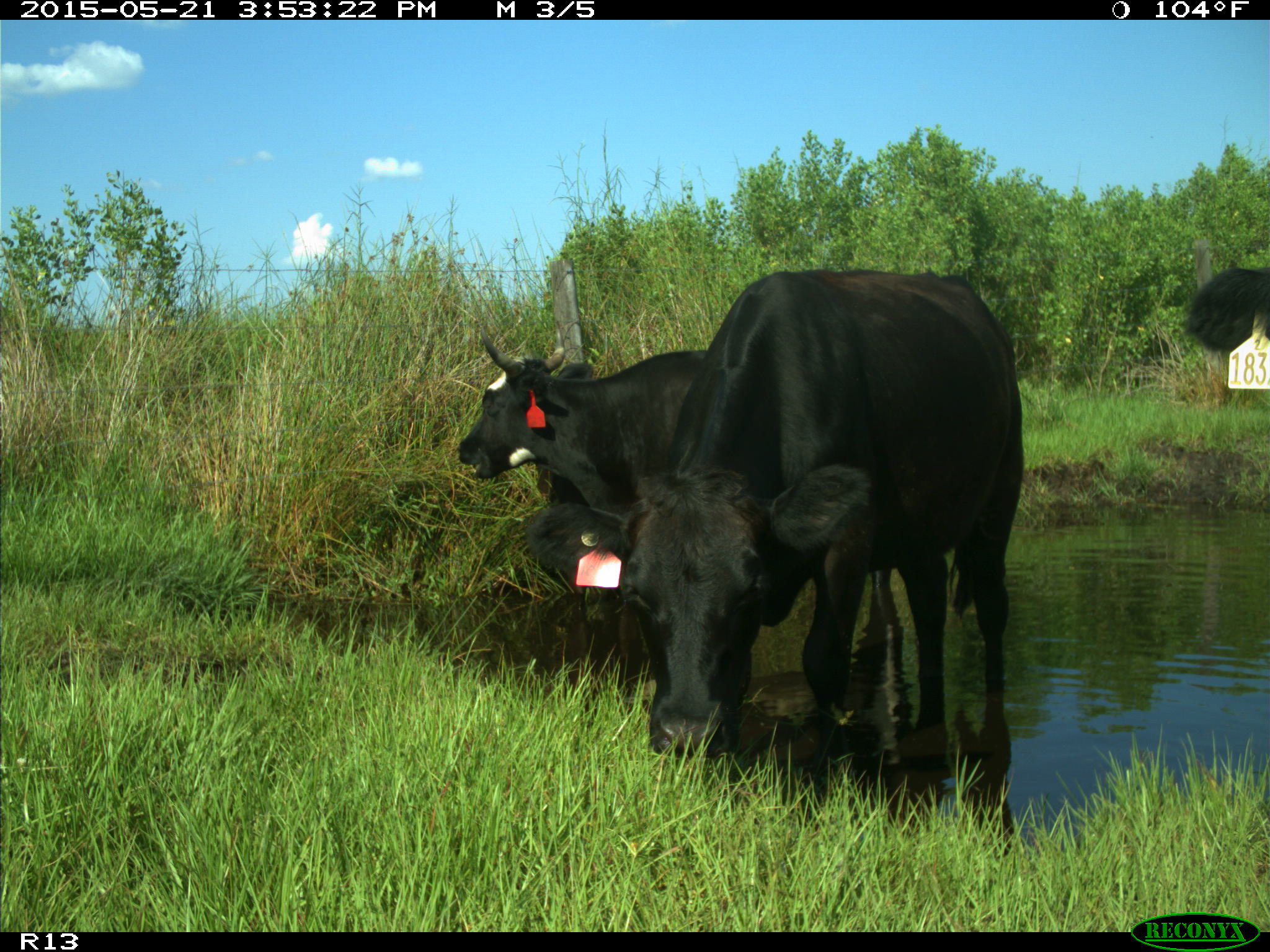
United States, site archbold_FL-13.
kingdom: Animalia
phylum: Chordata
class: Mammalia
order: Artiodactyla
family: Bovidae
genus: Bos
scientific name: Bos taurus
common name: domestic cow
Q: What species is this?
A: Bos taurus (domestic cow).